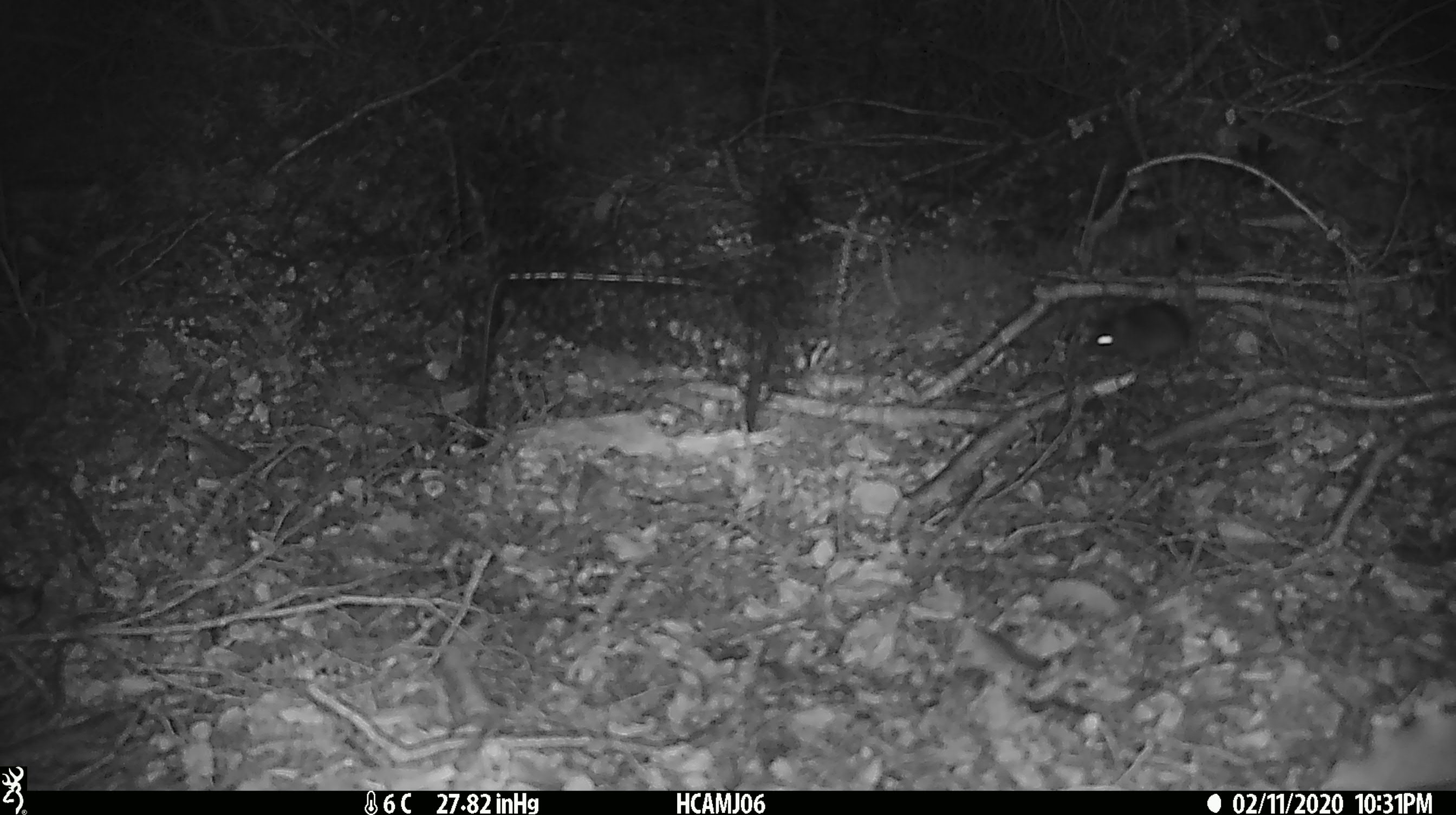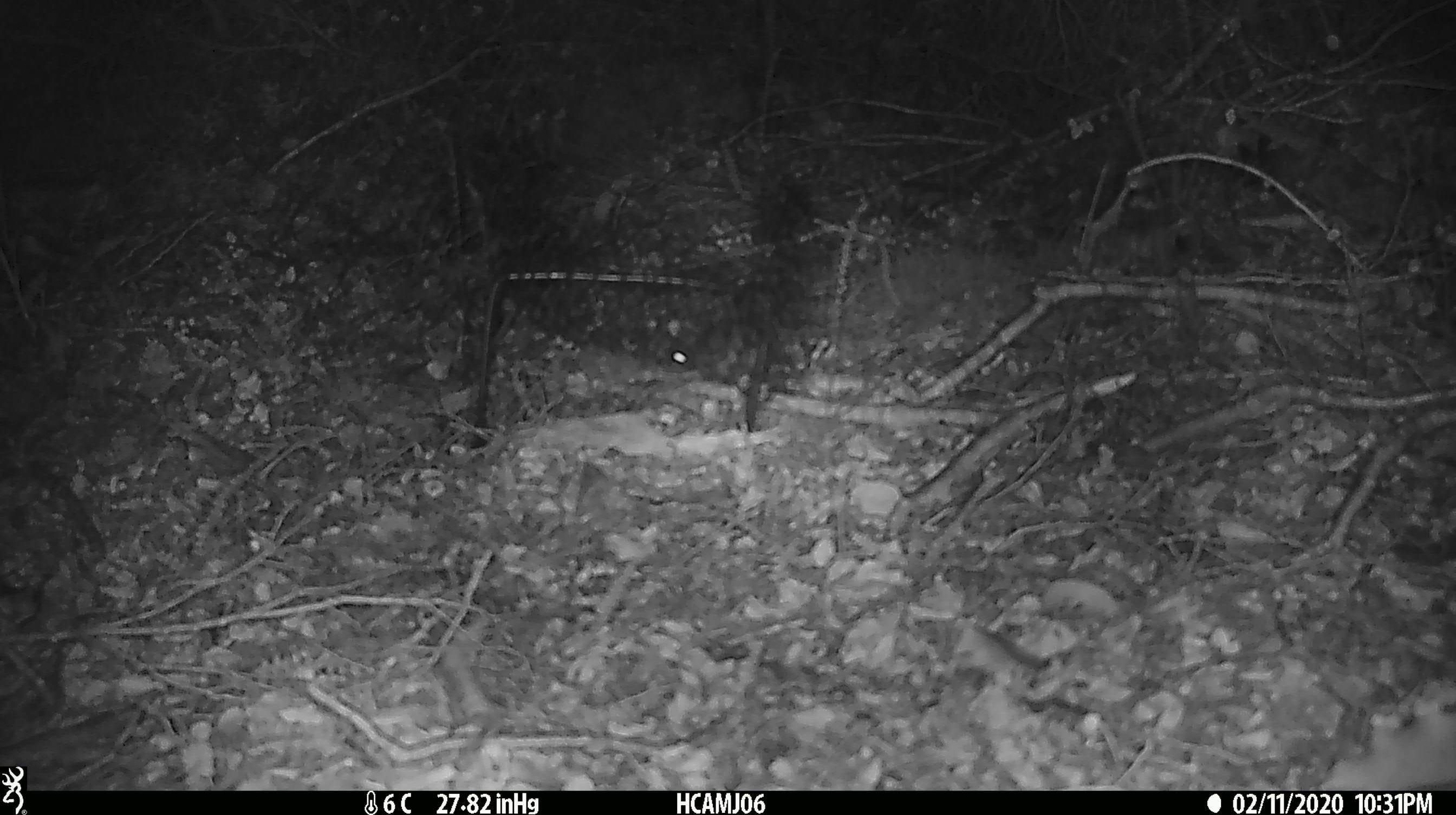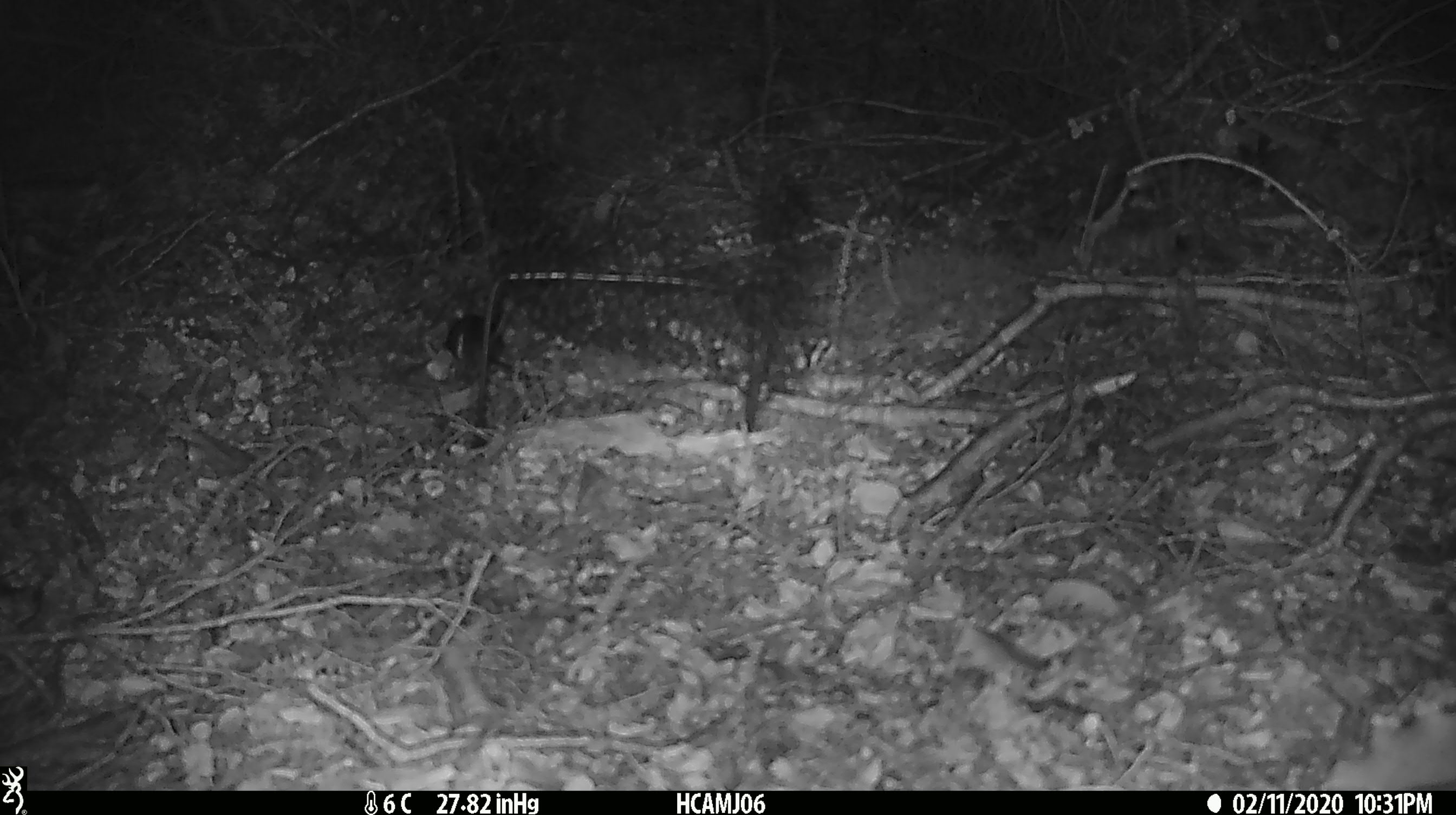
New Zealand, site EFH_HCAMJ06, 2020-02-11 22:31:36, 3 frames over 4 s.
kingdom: Animalia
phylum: Chordata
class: Mammalia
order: Rodentia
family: Muridae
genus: Mus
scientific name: Mus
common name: mouse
Mouse (Mus).